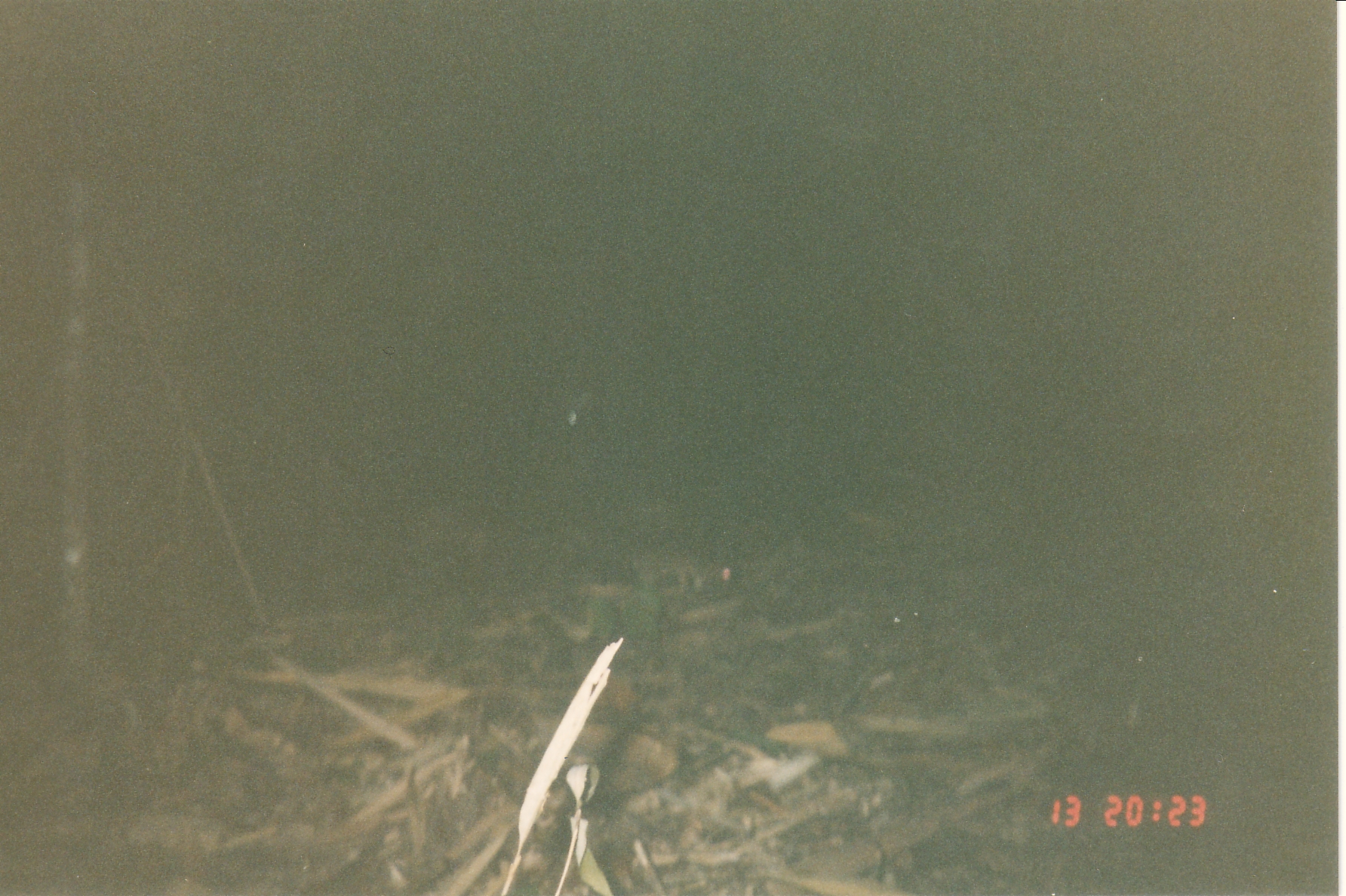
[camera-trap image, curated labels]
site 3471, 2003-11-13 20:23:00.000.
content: unidentified animal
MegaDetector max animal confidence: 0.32